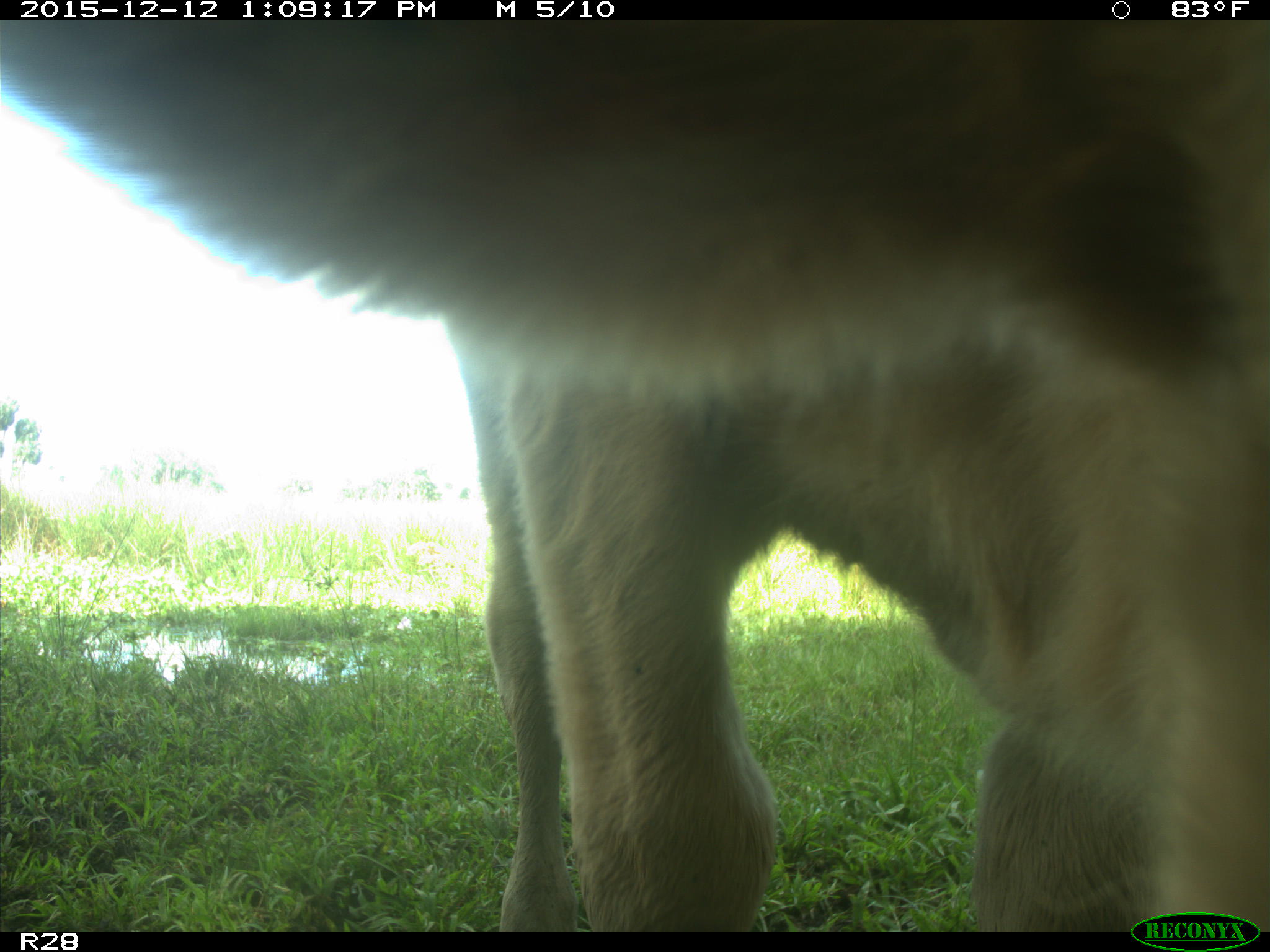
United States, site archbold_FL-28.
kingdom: Animalia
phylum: Chordata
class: Mammalia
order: Artiodactyla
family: Bovidae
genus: Bos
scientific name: Bos taurus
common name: domestic cow